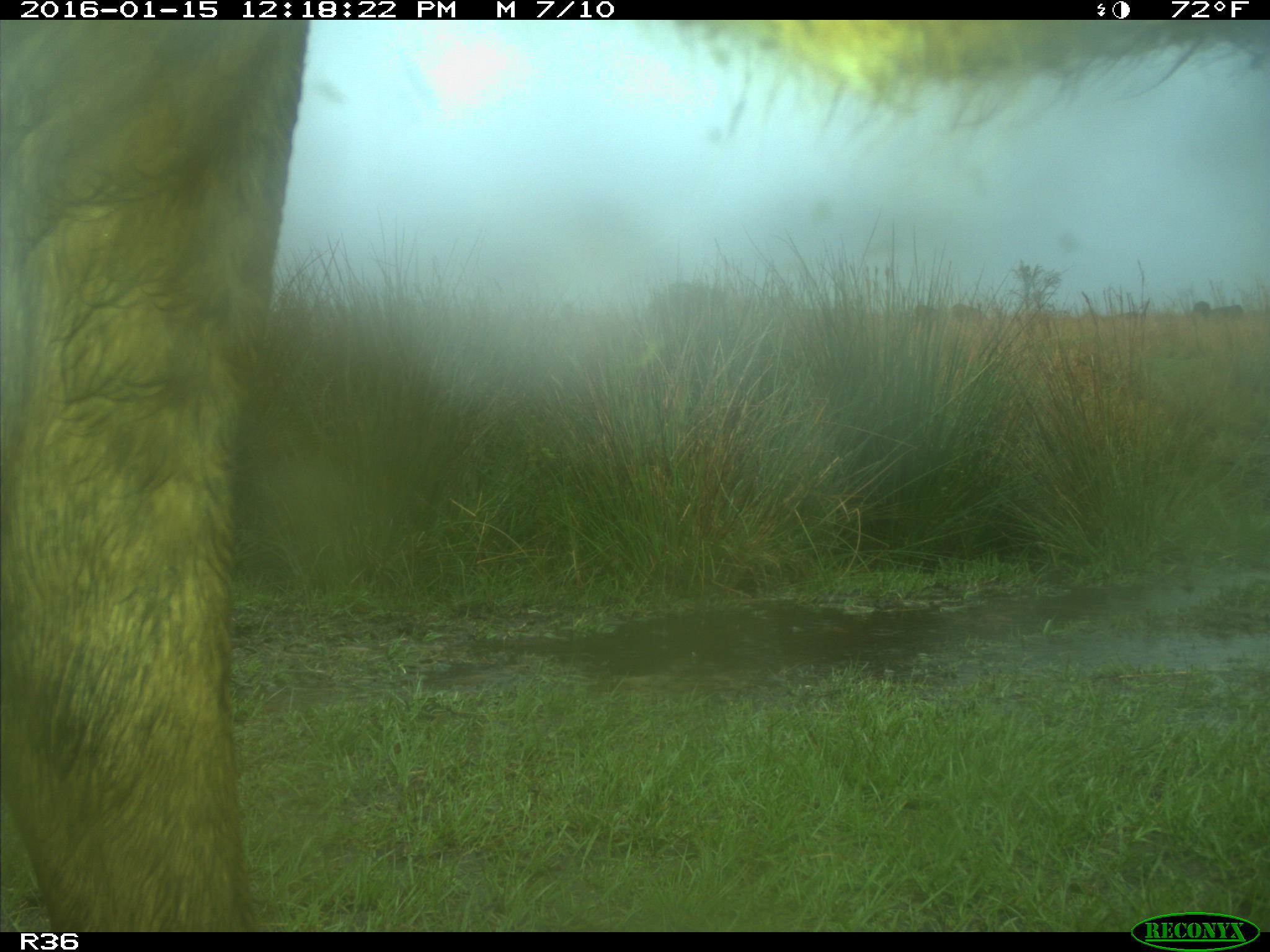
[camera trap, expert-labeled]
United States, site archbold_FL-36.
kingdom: Animalia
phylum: Chordata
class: Mammalia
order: Artiodactyla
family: Bovidae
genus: Bos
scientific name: Bos taurus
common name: domestic cow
Bos taurus (domestic cow).